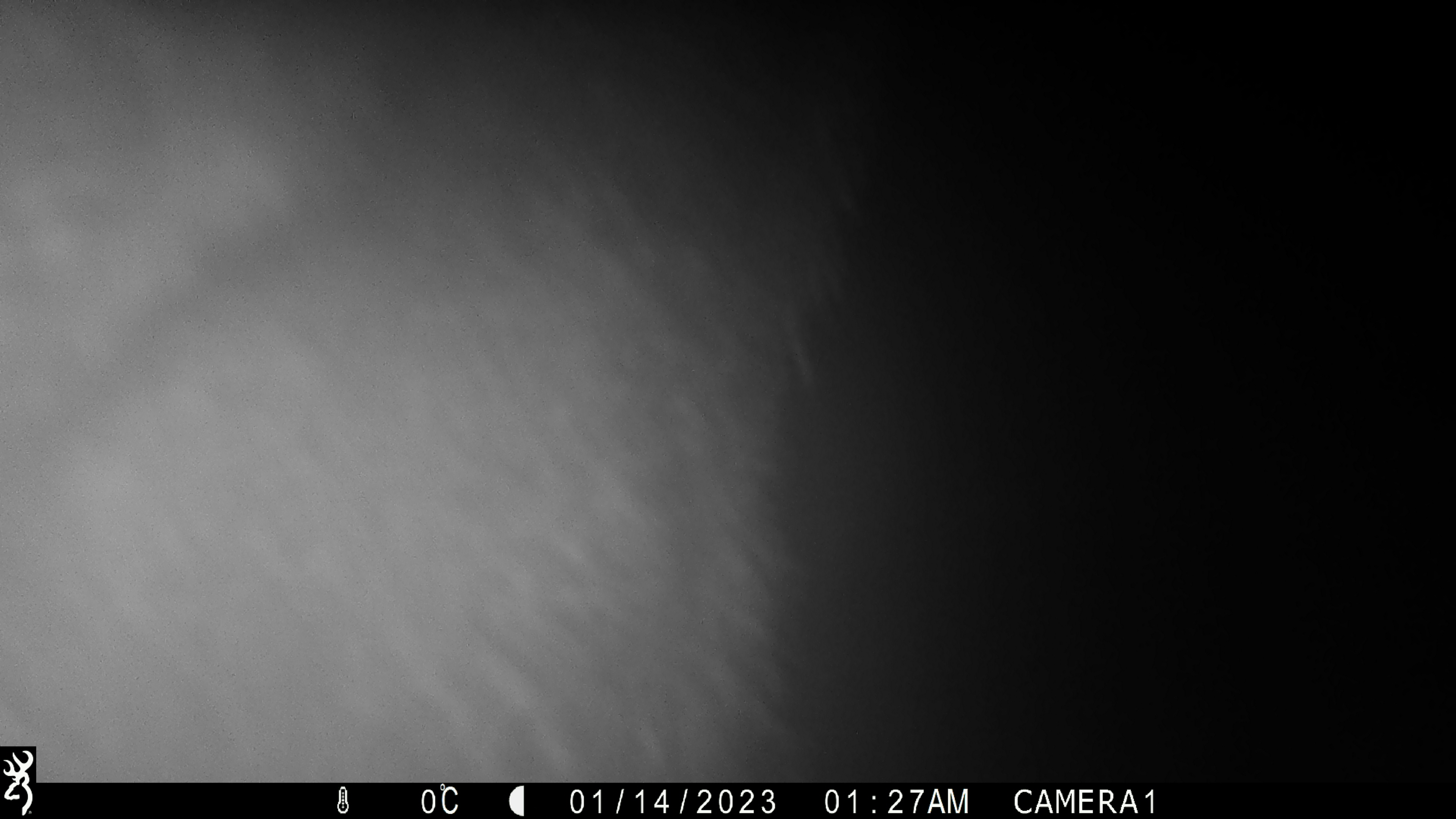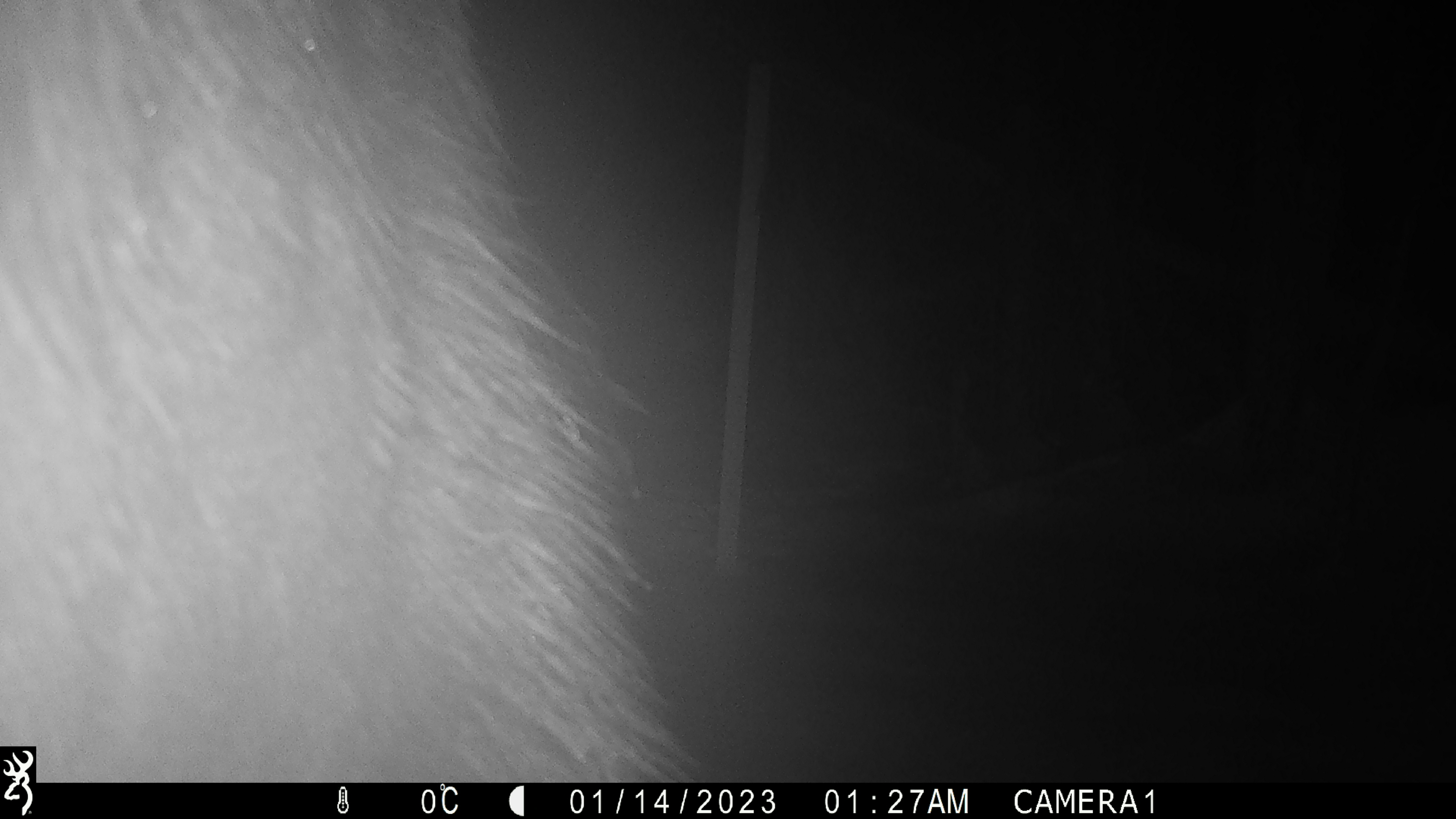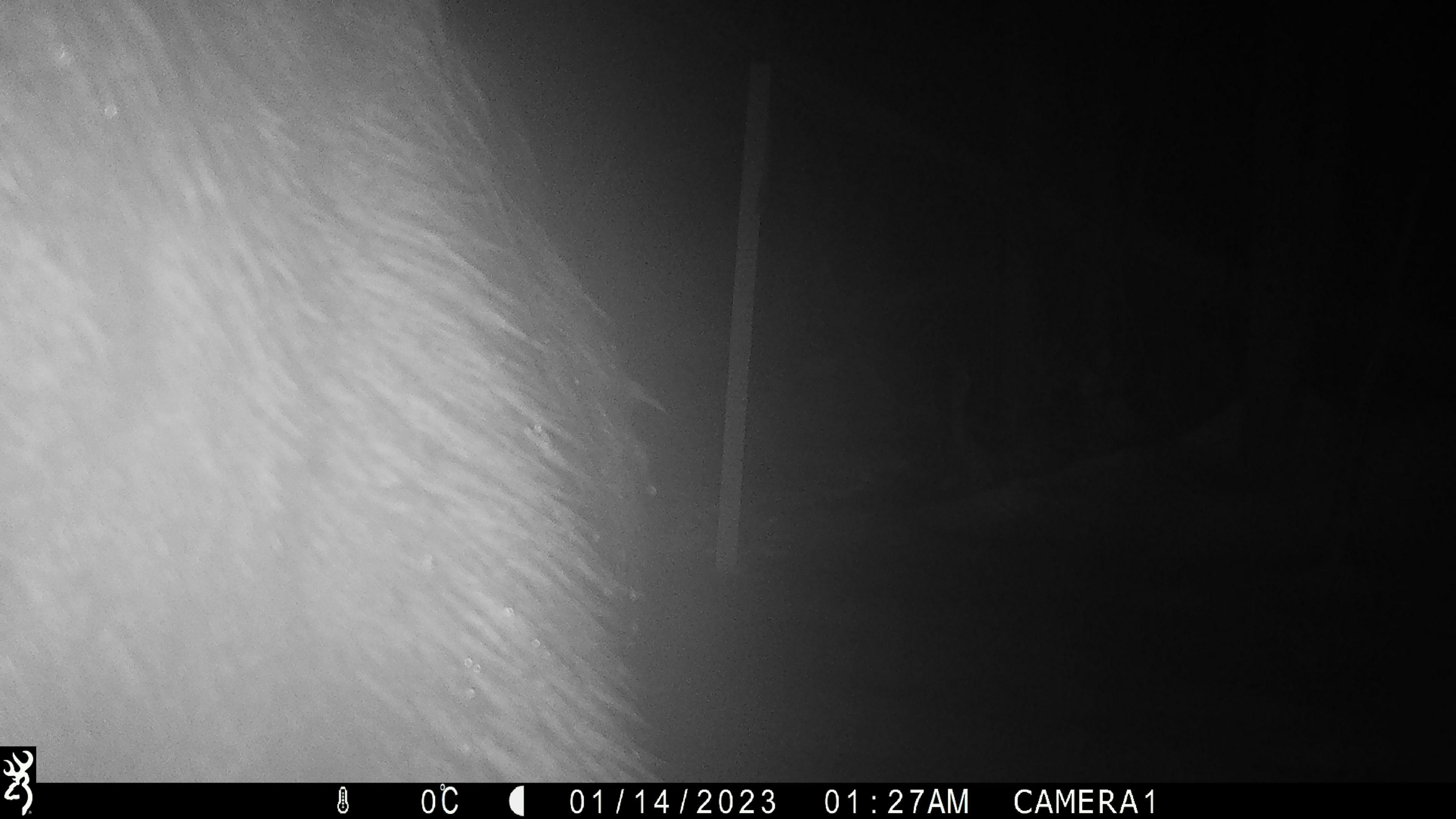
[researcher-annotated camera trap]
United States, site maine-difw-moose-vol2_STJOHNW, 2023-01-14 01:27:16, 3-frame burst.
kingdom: Animalia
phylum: Chordata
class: Mammalia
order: Artiodactyla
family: Cervidae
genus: Alces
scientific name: Alces alces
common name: moose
Moose (Alces alces).